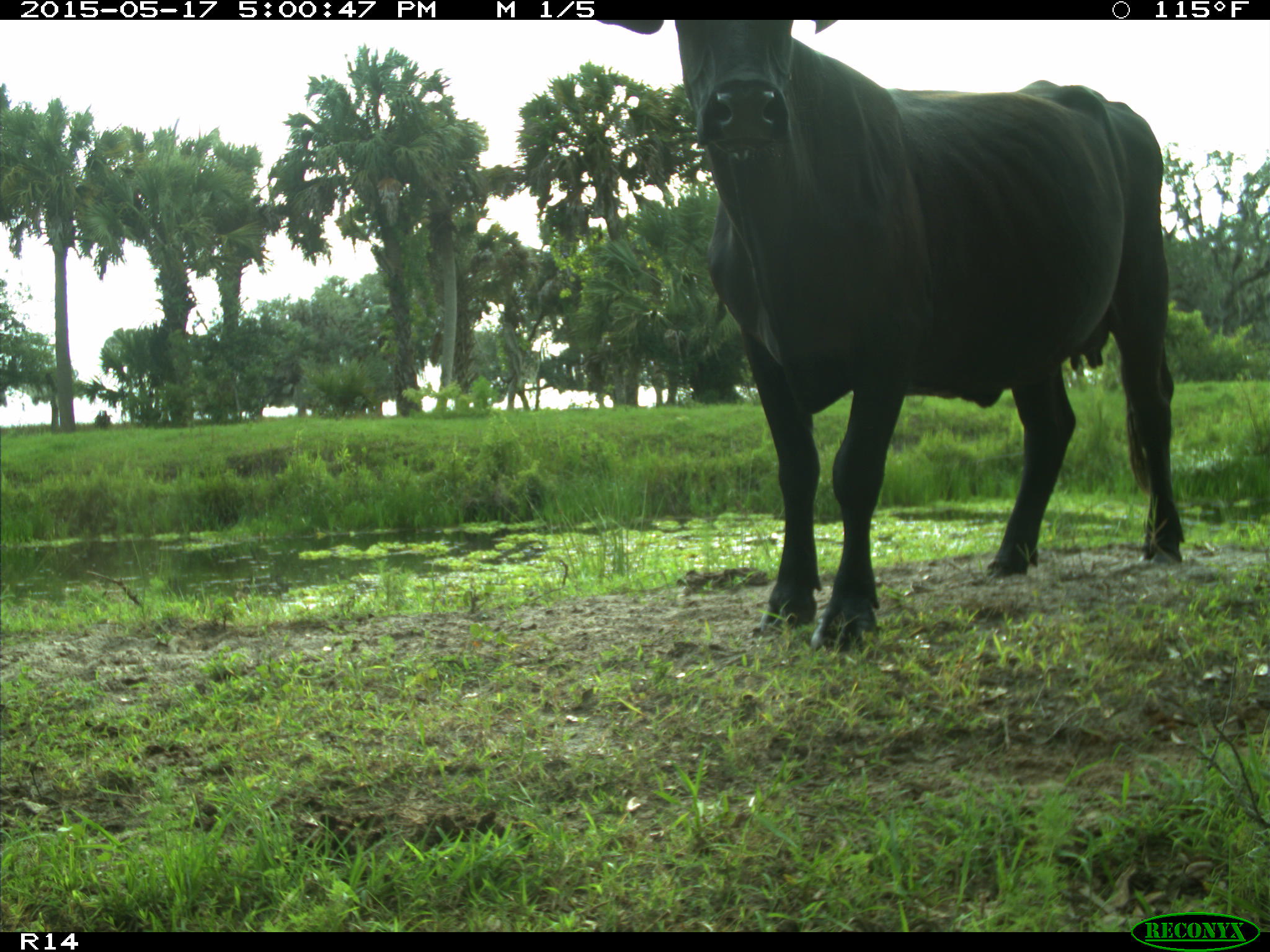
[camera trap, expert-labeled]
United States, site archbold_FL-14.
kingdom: Animalia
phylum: Chordata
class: Mammalia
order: Artiodactyla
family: Bovidae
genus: Bos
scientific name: Bos taurus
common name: domestic cow